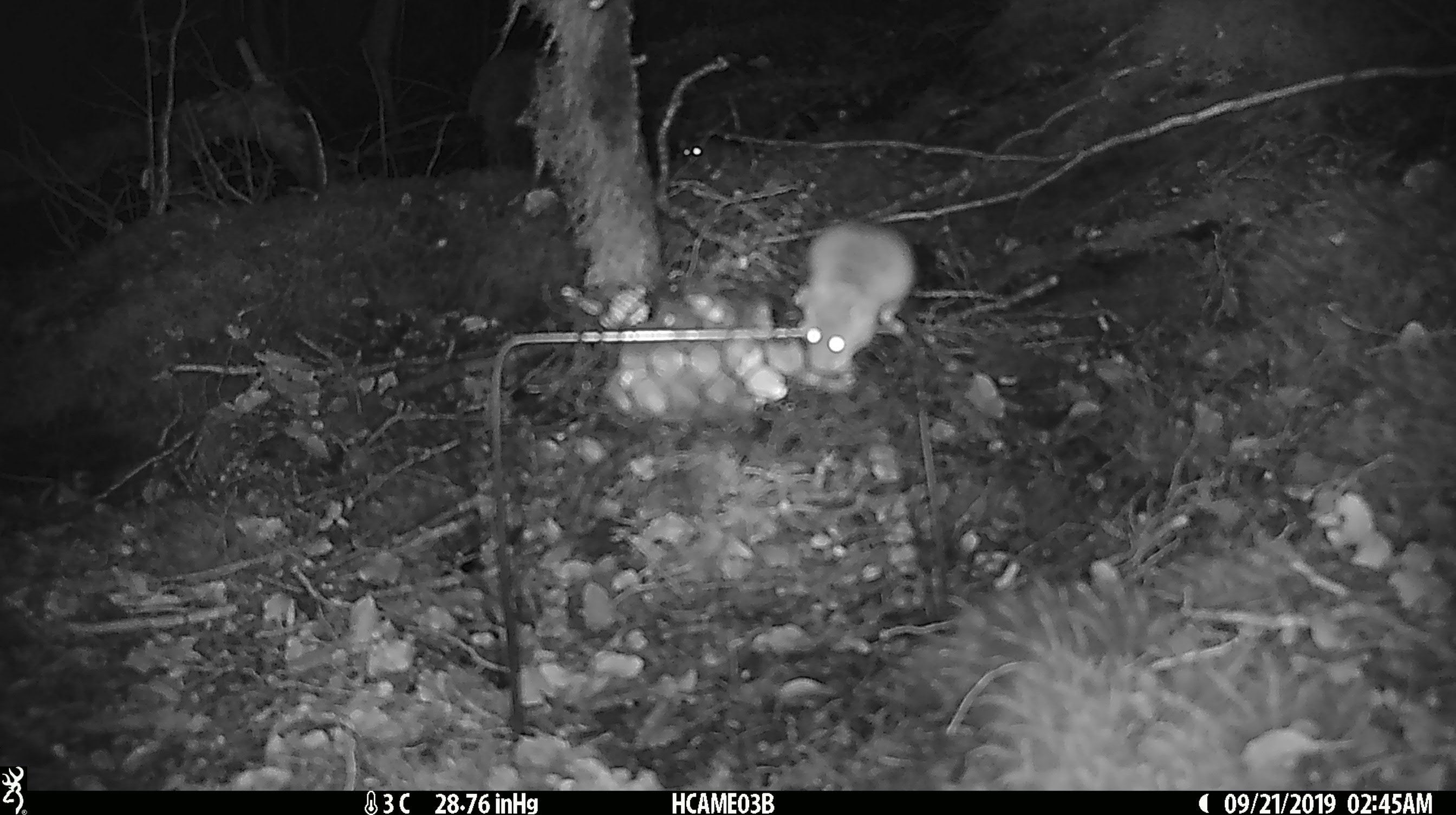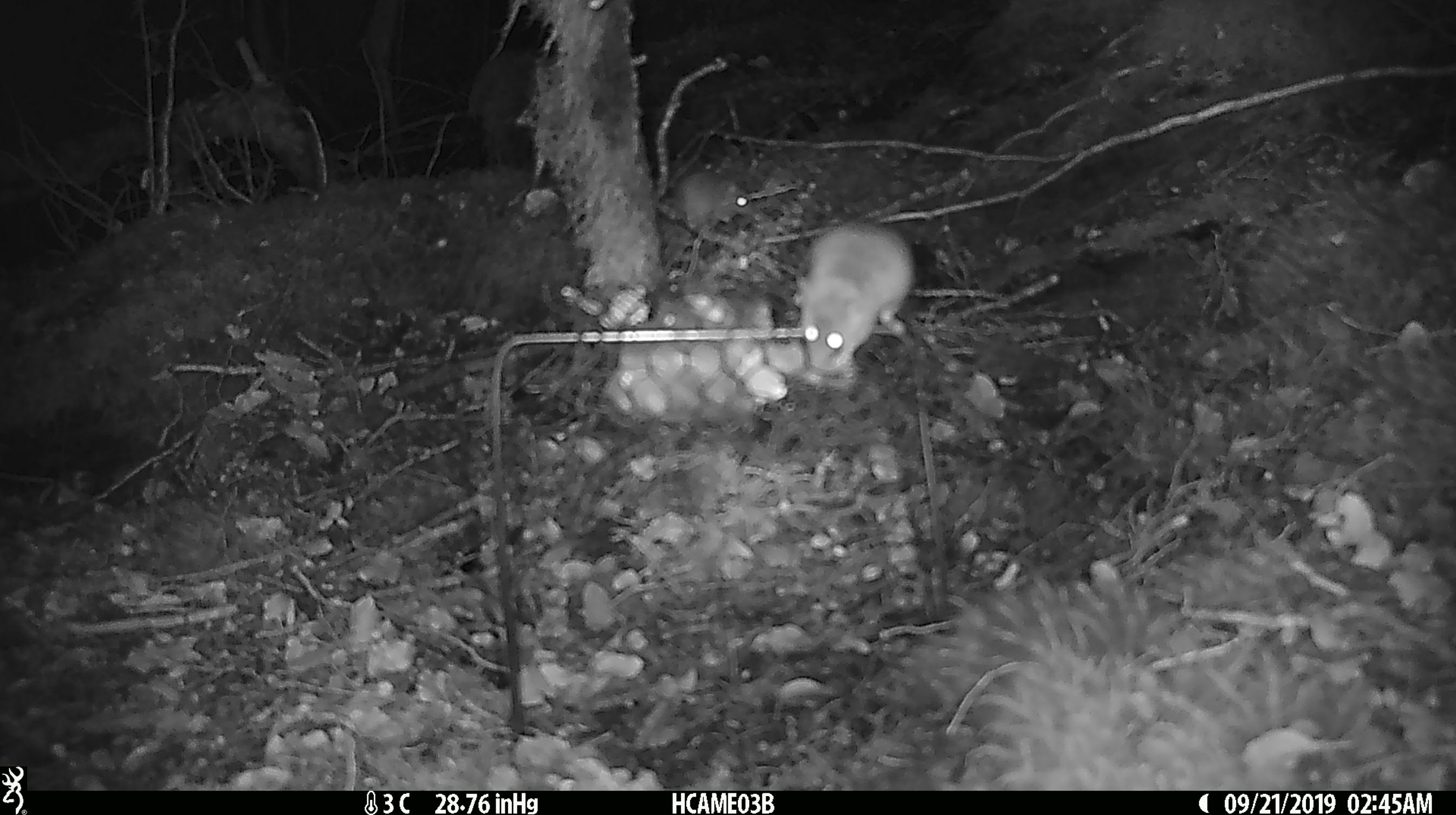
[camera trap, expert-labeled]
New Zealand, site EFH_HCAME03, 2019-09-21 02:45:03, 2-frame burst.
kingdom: Animalia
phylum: Chordata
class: Mammalia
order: Rodentia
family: Muridae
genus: Mus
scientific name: Mus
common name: mouse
Mouse (Mus).